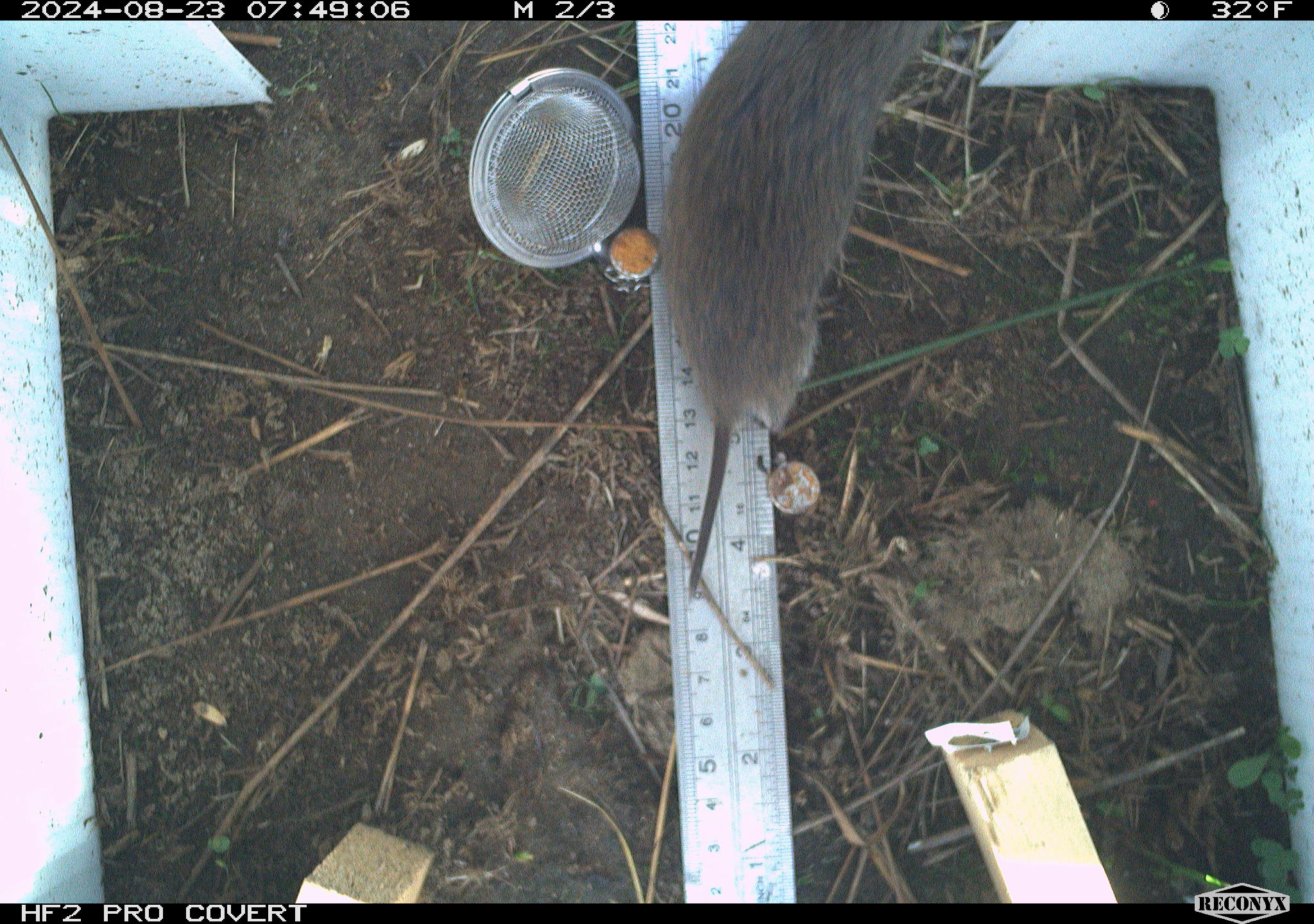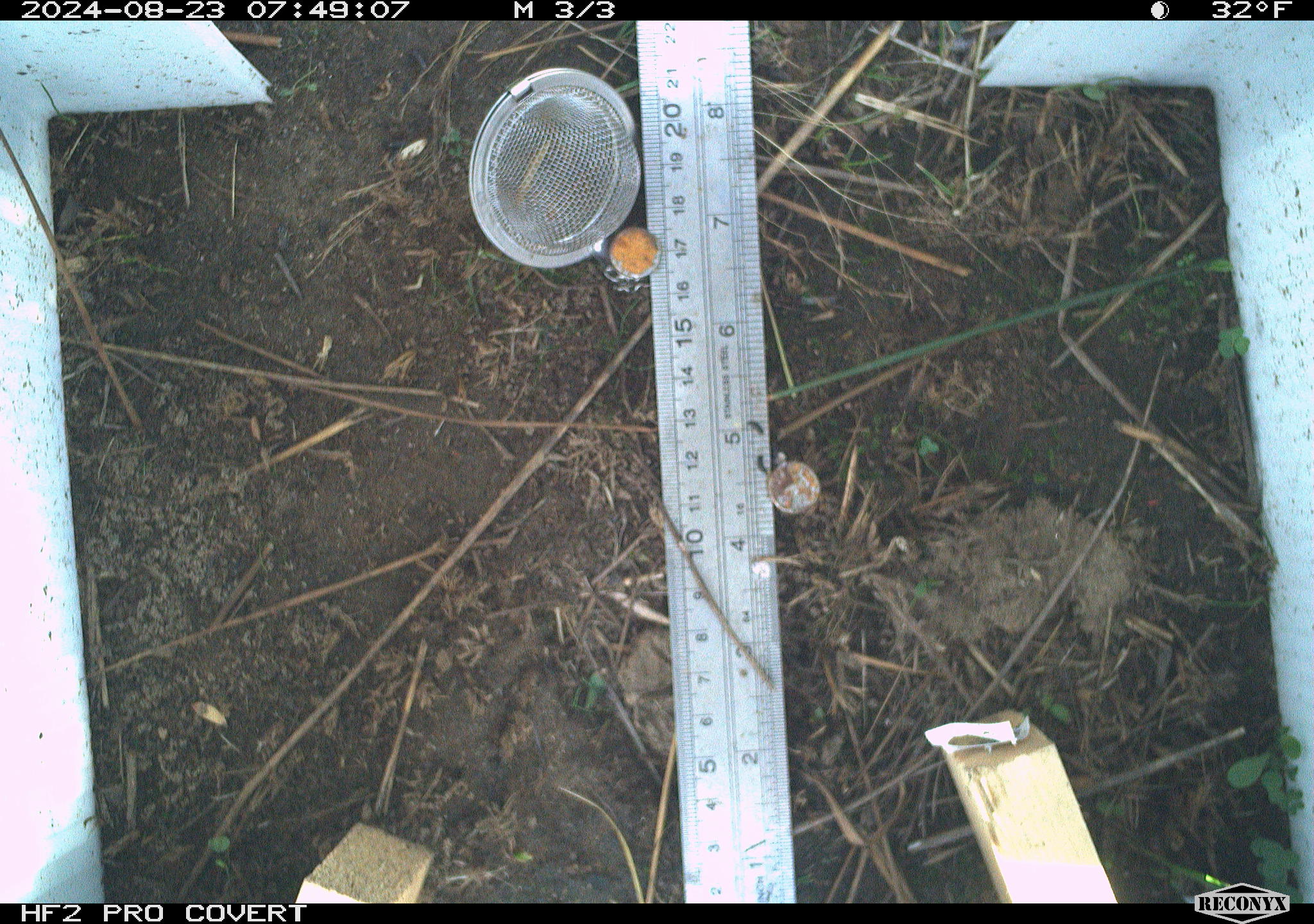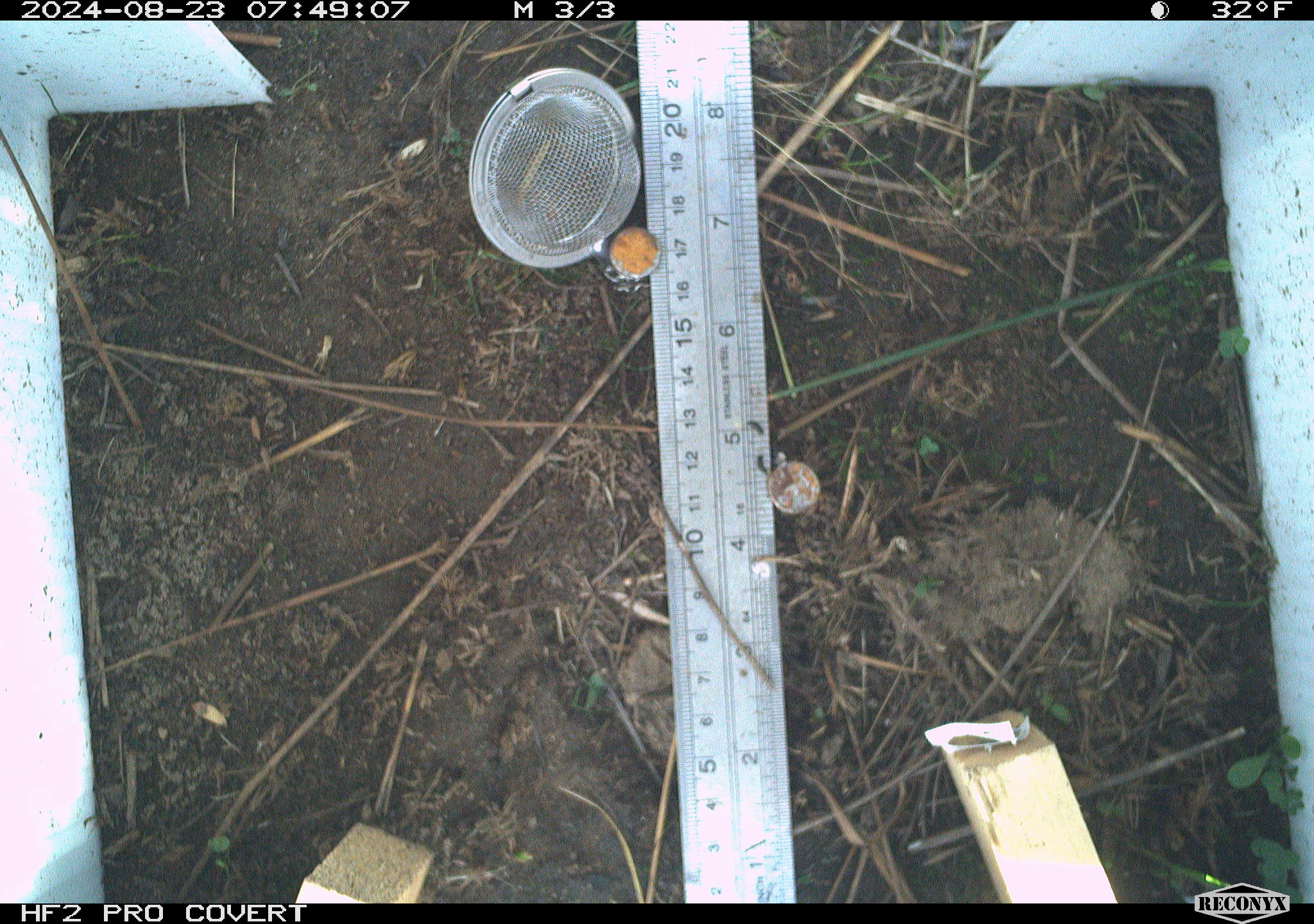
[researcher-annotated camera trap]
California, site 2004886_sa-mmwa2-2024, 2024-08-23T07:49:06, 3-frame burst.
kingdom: Animalia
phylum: Chordata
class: Mammalia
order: Rodentia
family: Cricetidae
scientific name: Arvicolinae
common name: voles, lemmings, and muskrats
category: arvicolinae subfamily